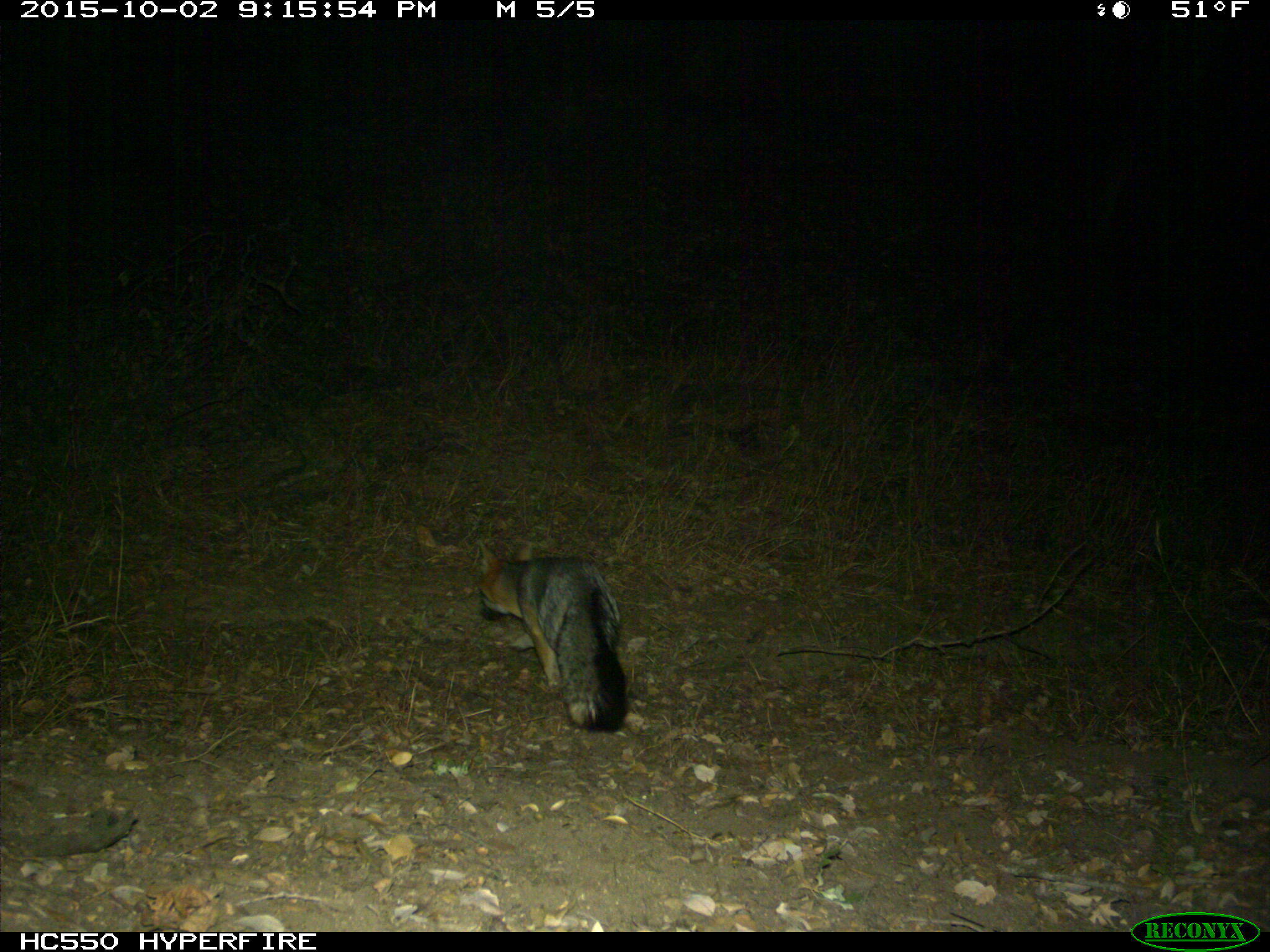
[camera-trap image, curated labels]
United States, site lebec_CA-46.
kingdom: Animalia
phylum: Chordata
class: Mammalia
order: Carnivora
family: Canidae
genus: Urocyon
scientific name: Urocyon cinereoargenteus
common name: gray fox